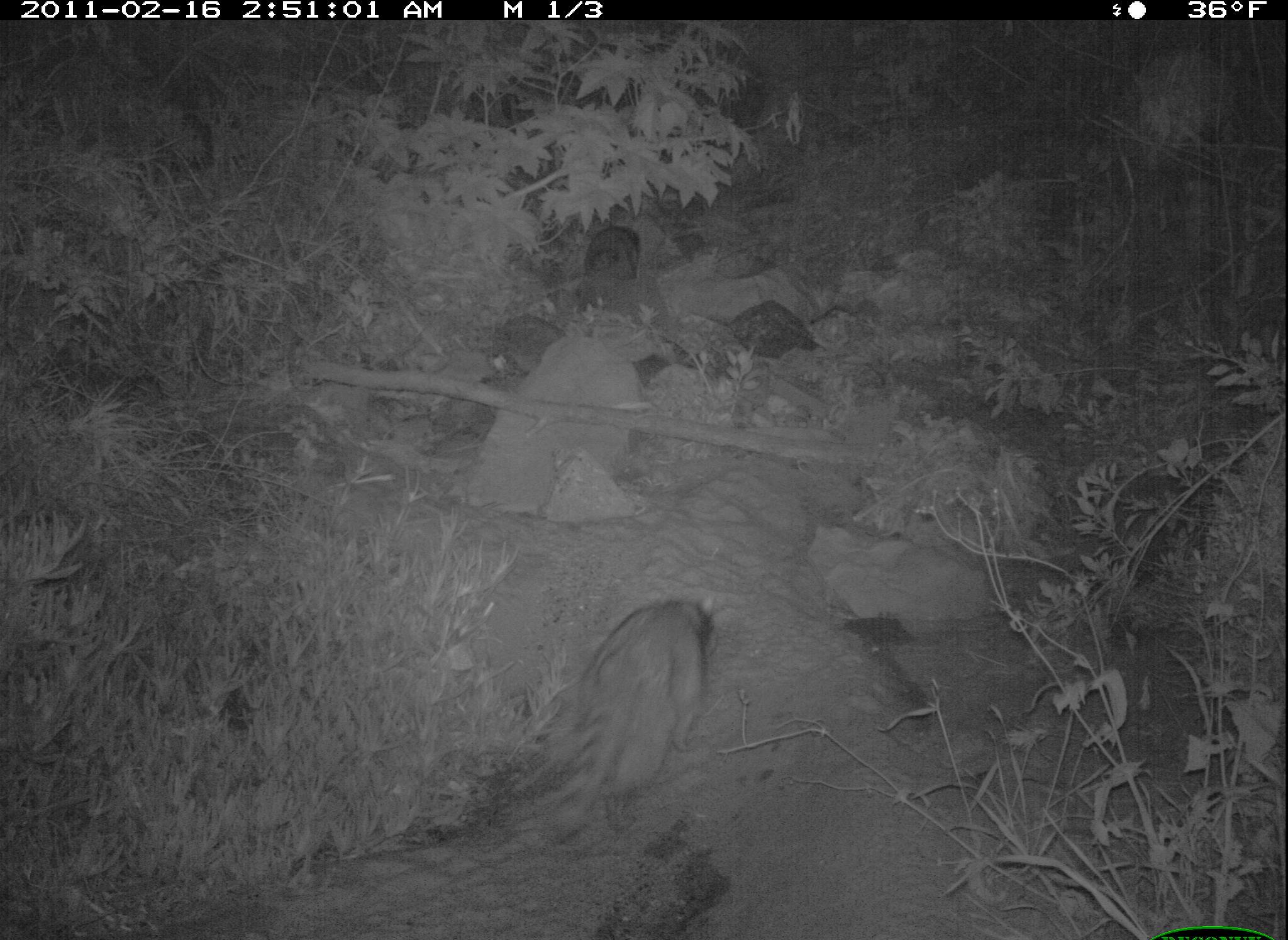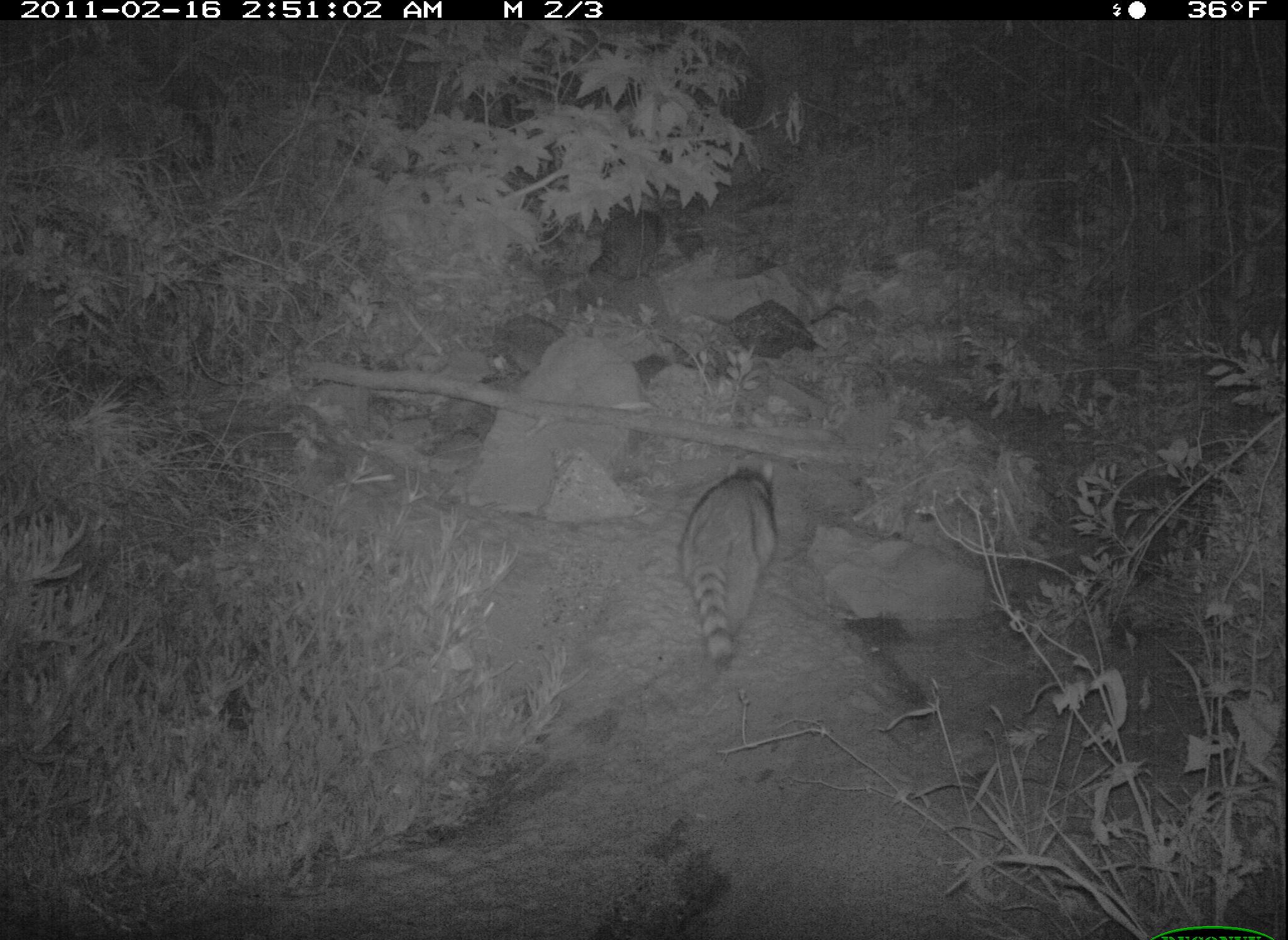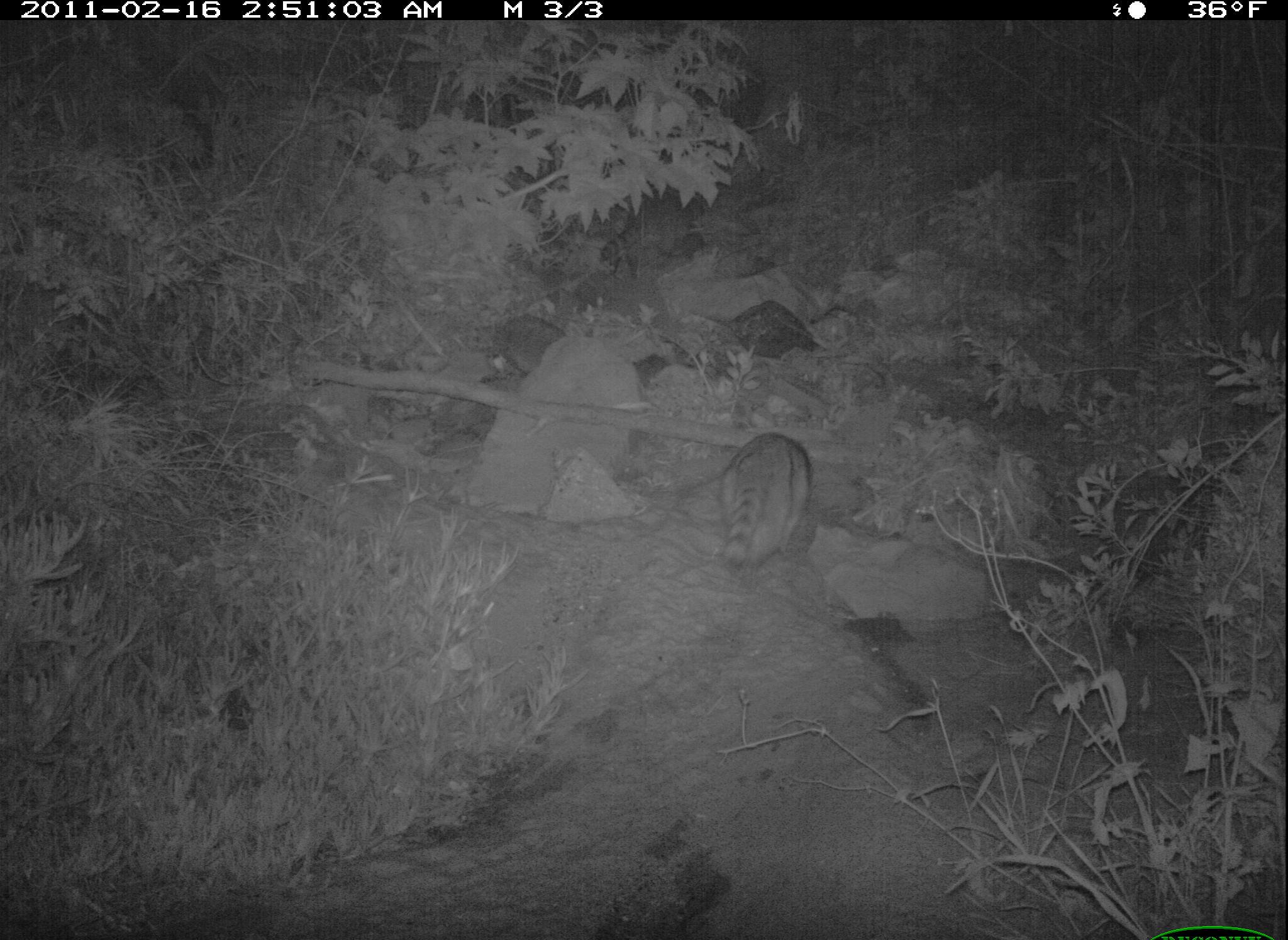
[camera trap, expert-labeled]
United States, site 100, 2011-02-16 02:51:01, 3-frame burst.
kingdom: Animalia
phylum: Chordata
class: Mammalia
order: Carnivora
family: Procyonidae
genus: Procyon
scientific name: Procyon lotor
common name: raccoon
Raccoon (Procyon lotor).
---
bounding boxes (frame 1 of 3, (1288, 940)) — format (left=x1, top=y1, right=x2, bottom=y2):
raccoon: (left=552, top=559, right=736, bottom=842)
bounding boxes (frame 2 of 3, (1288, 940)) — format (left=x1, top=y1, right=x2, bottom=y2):
raccoon: (left=658, top=449, right=803, bottom=689)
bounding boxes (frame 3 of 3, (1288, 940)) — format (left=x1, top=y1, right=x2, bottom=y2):
raccoon: (left=699, top=419, right=832, bottom=585)